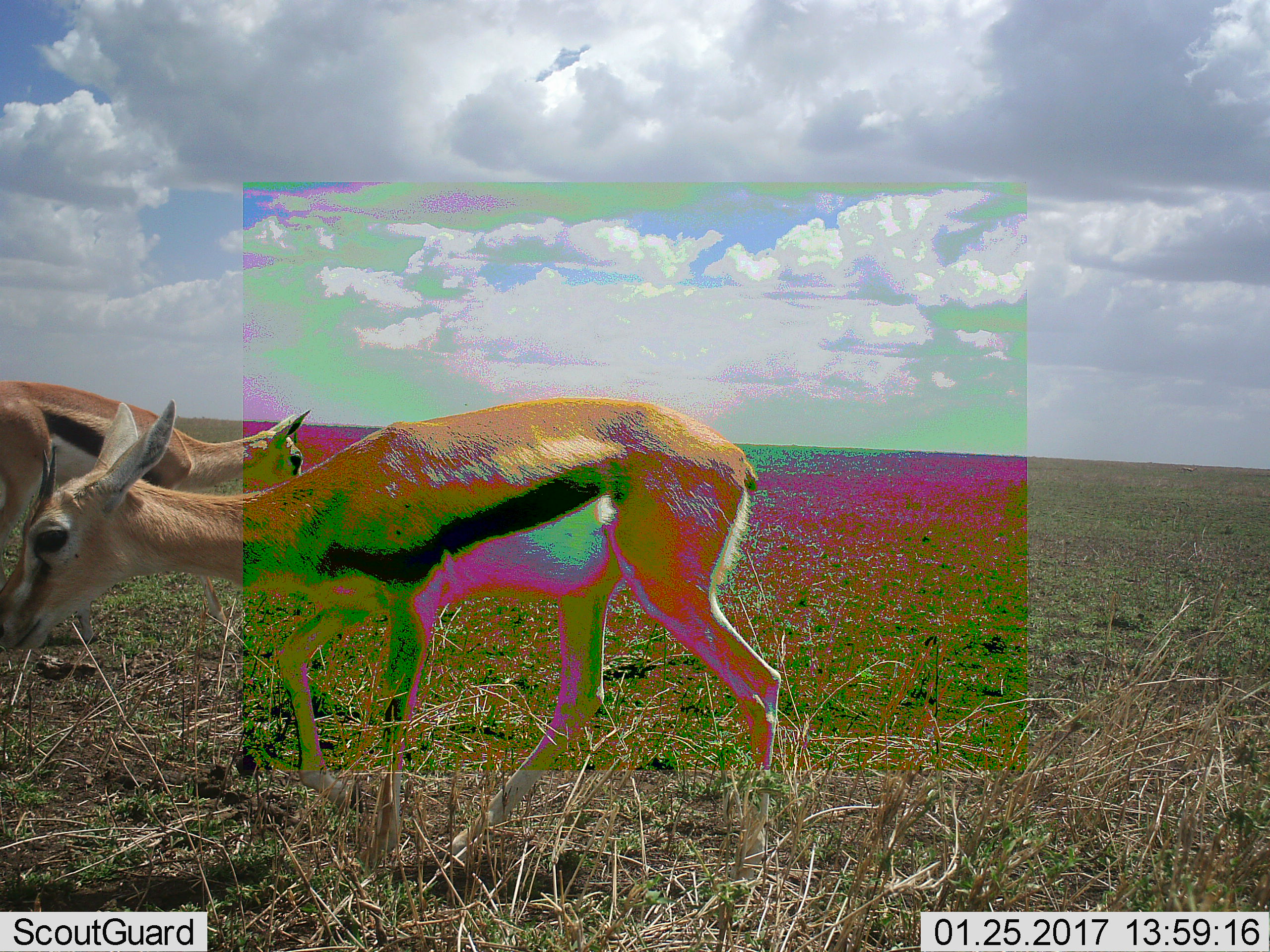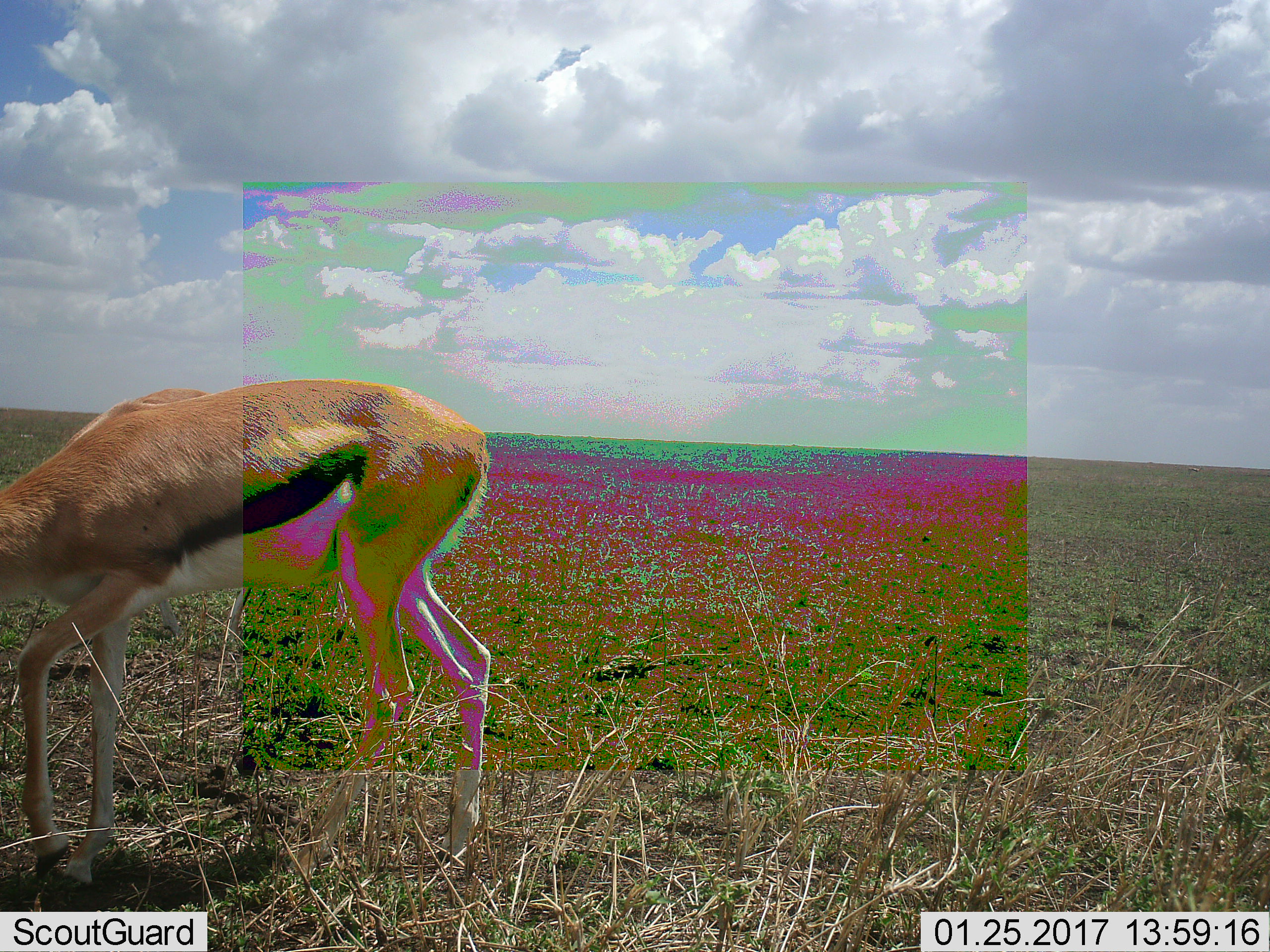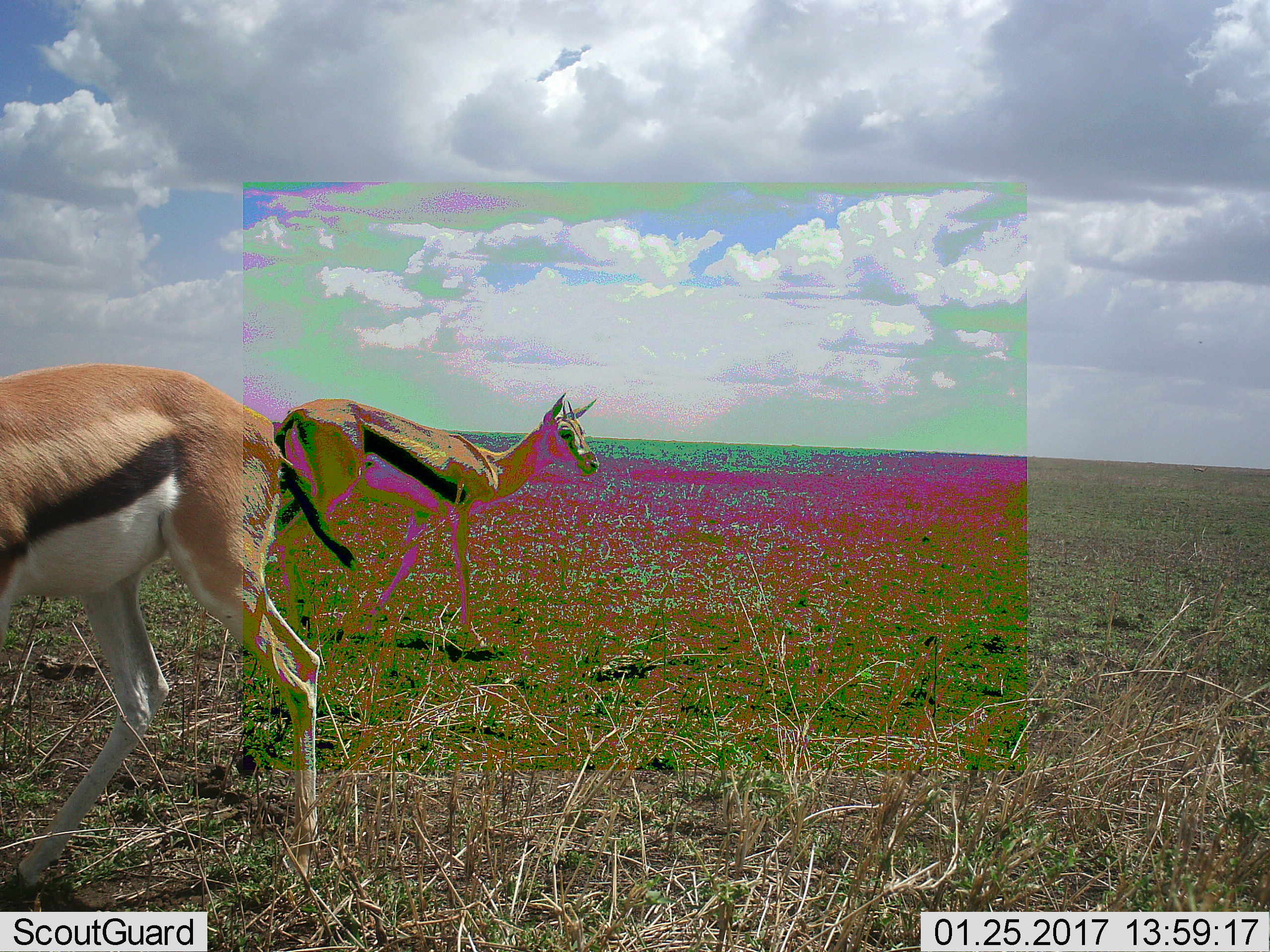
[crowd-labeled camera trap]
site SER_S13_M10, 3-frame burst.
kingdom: Animalia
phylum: Chordata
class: Mammalia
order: Artiodactyla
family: Bovidae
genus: Eudorcas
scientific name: Eudorcas thomsonii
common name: thomson's gazelle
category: gazellethomsons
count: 2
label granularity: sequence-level